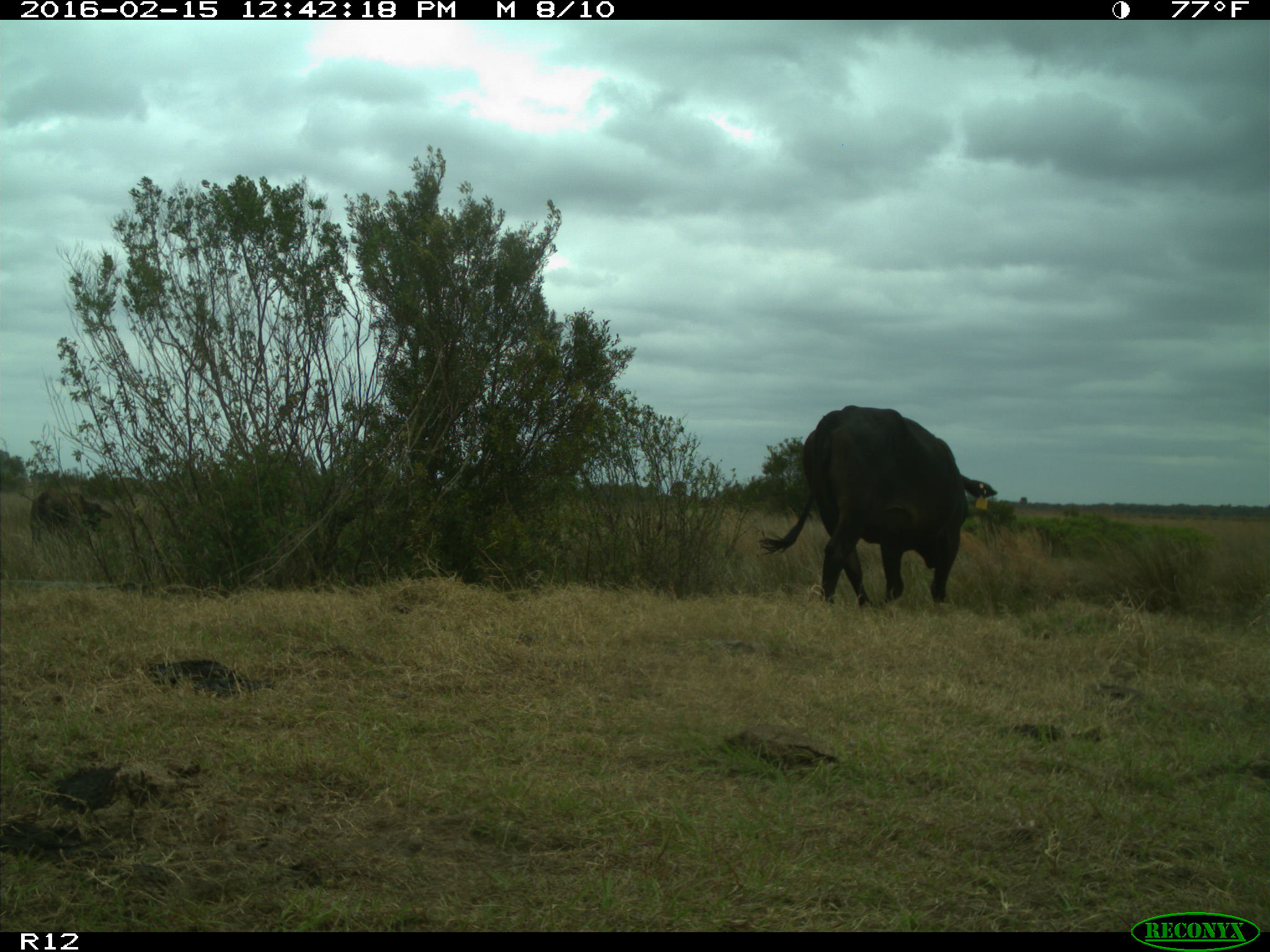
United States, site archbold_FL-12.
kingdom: Animalia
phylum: Chordata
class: Mammalia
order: Artiodactyla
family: Bovidae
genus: Bos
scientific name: Bos taurus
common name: domestic cow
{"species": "Bos taurus (domestic cow)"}